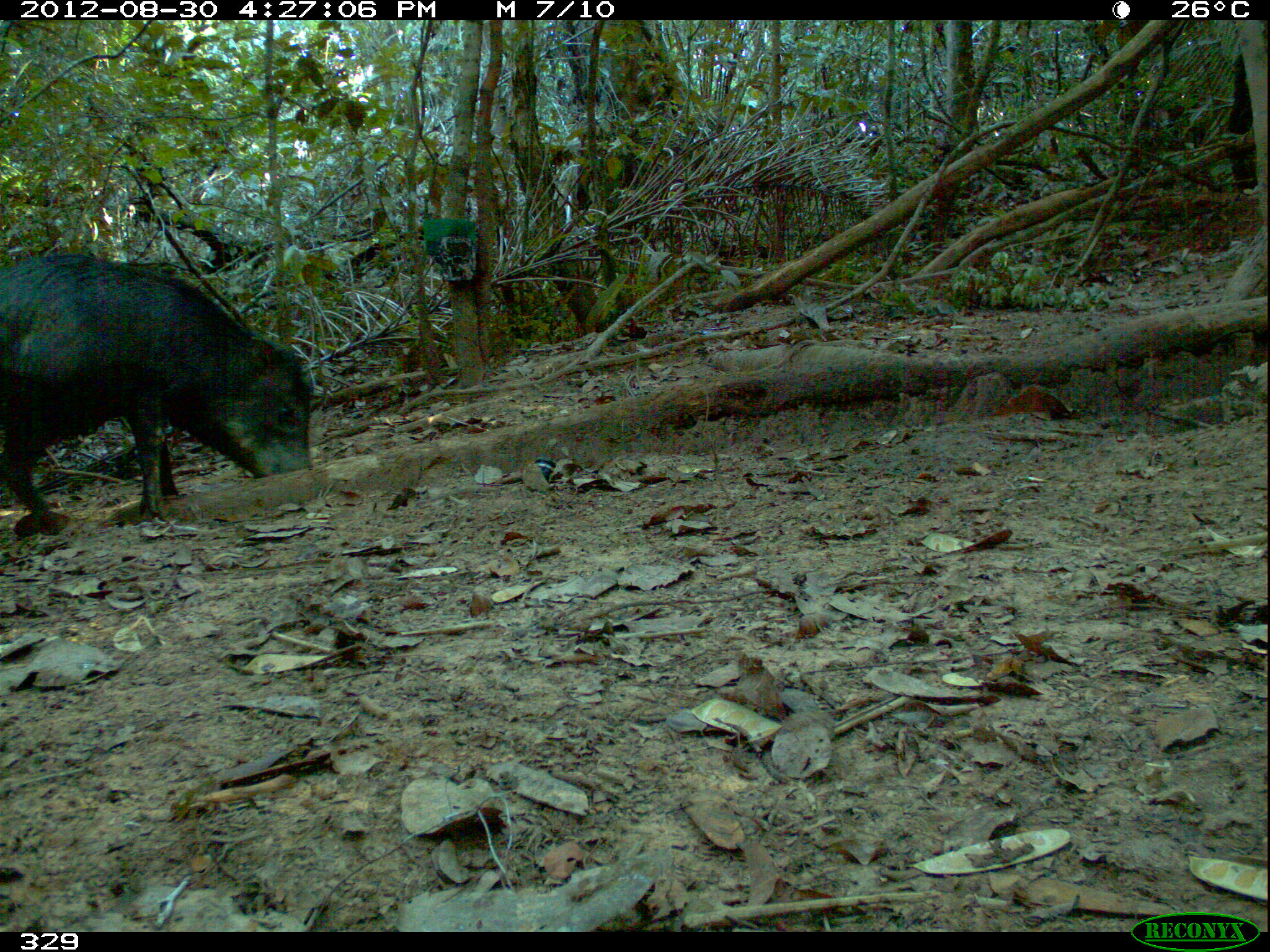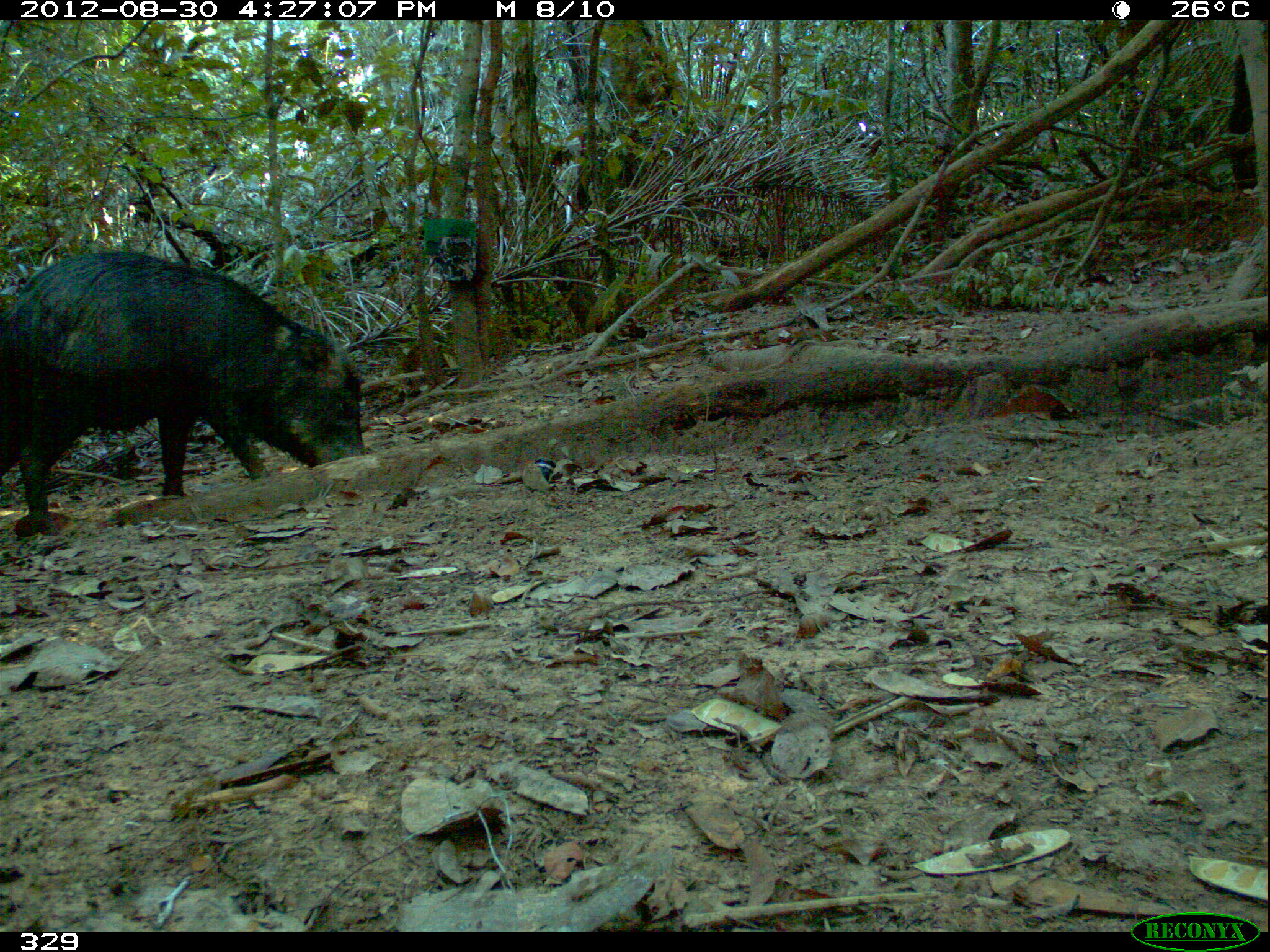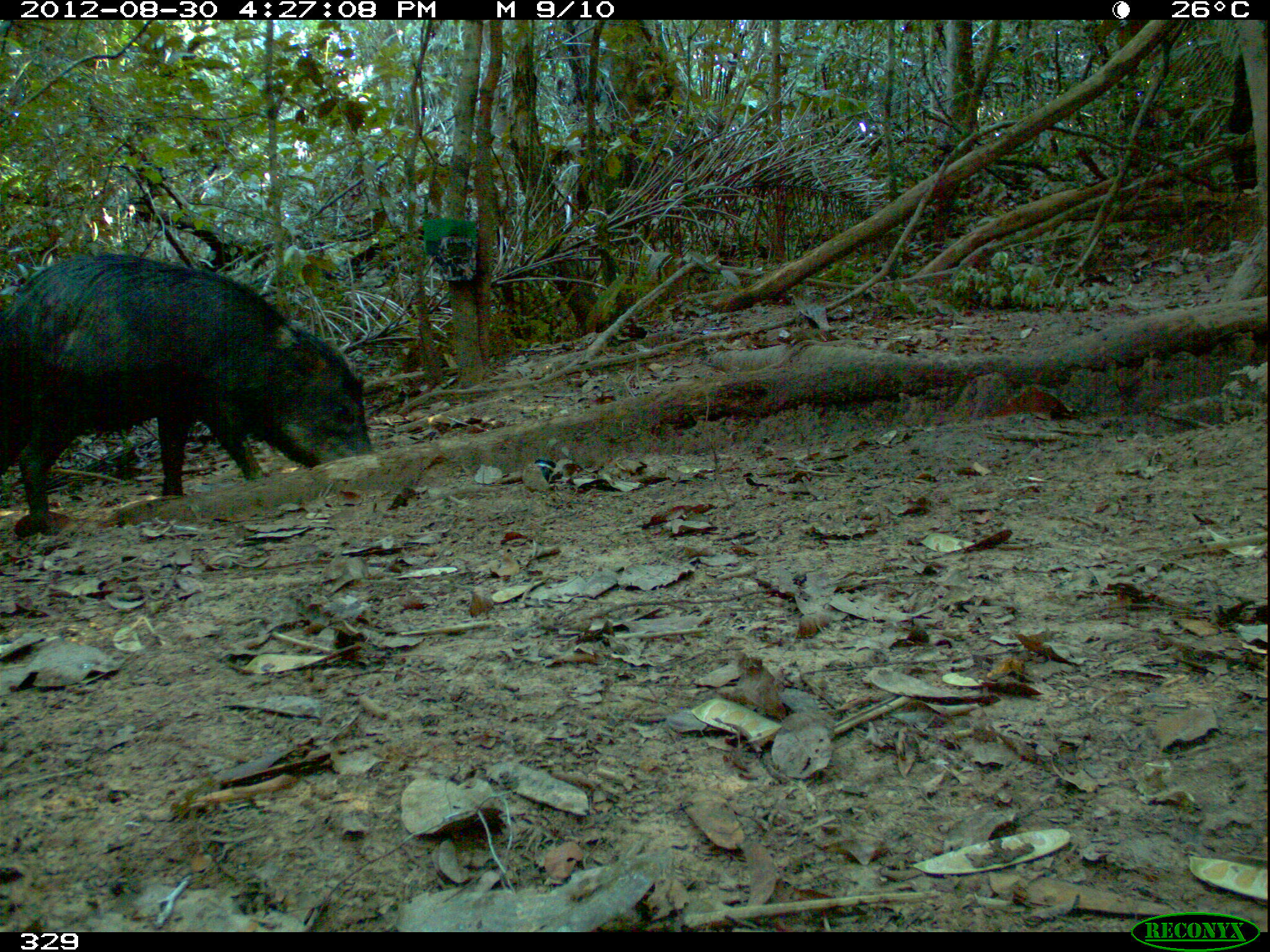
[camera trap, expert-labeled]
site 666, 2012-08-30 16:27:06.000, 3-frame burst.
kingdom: Animalia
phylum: Chordata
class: Mammalia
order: Artiodactyla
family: Tayassuidae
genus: Tayassu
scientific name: Tayassu pecari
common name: white-lipped peccary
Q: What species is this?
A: Tayassu pecari (white-lipped peccary).